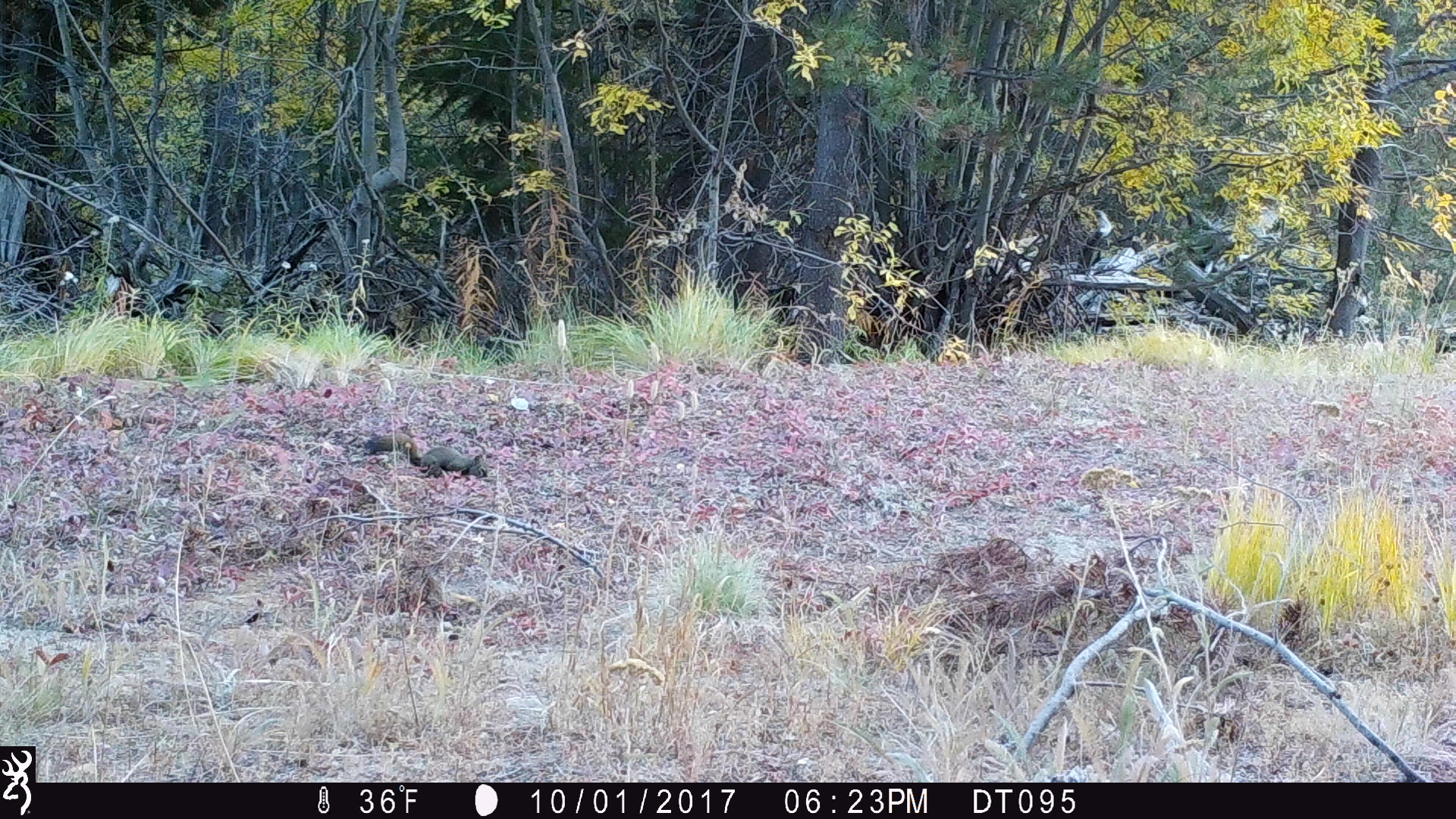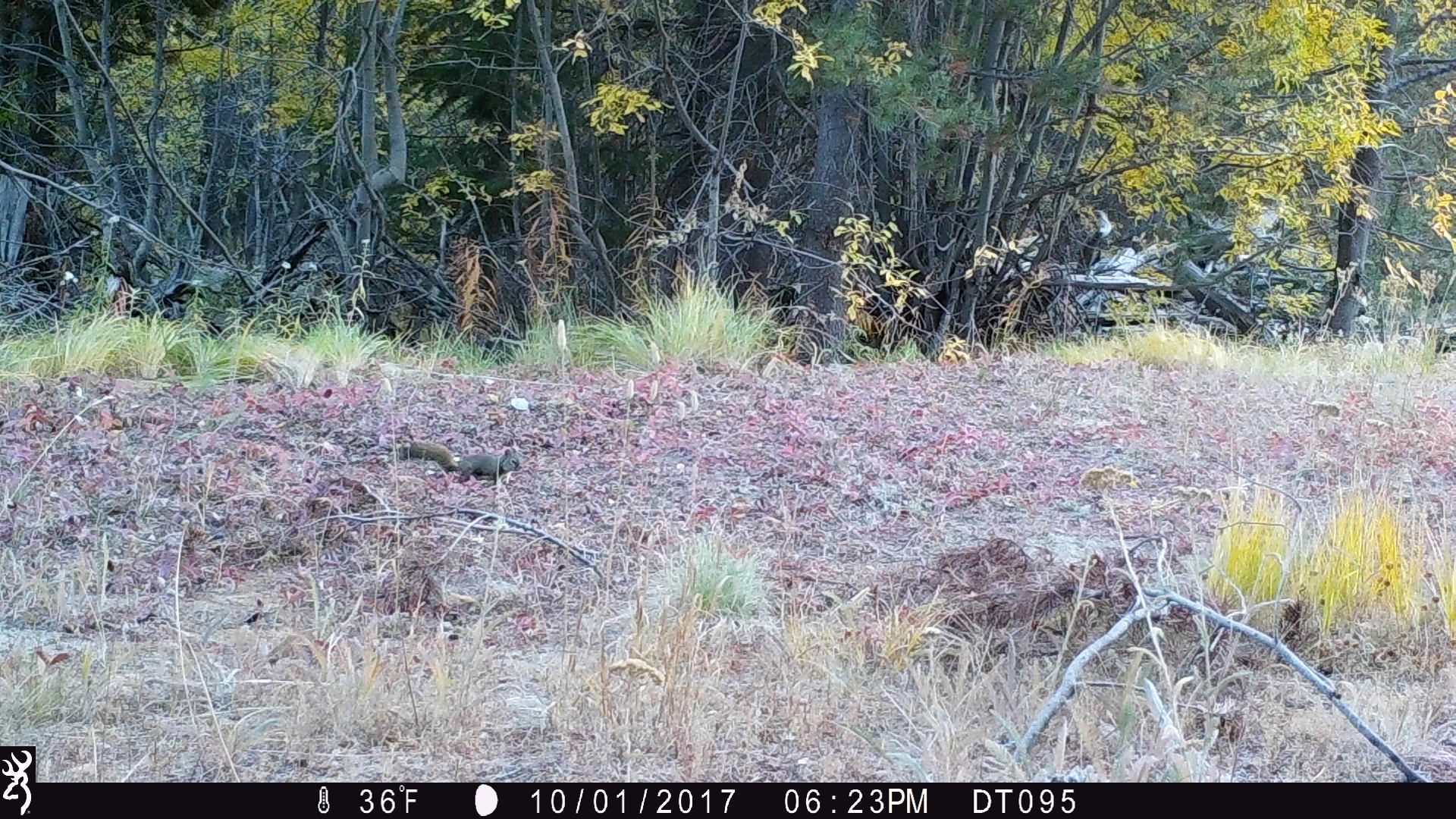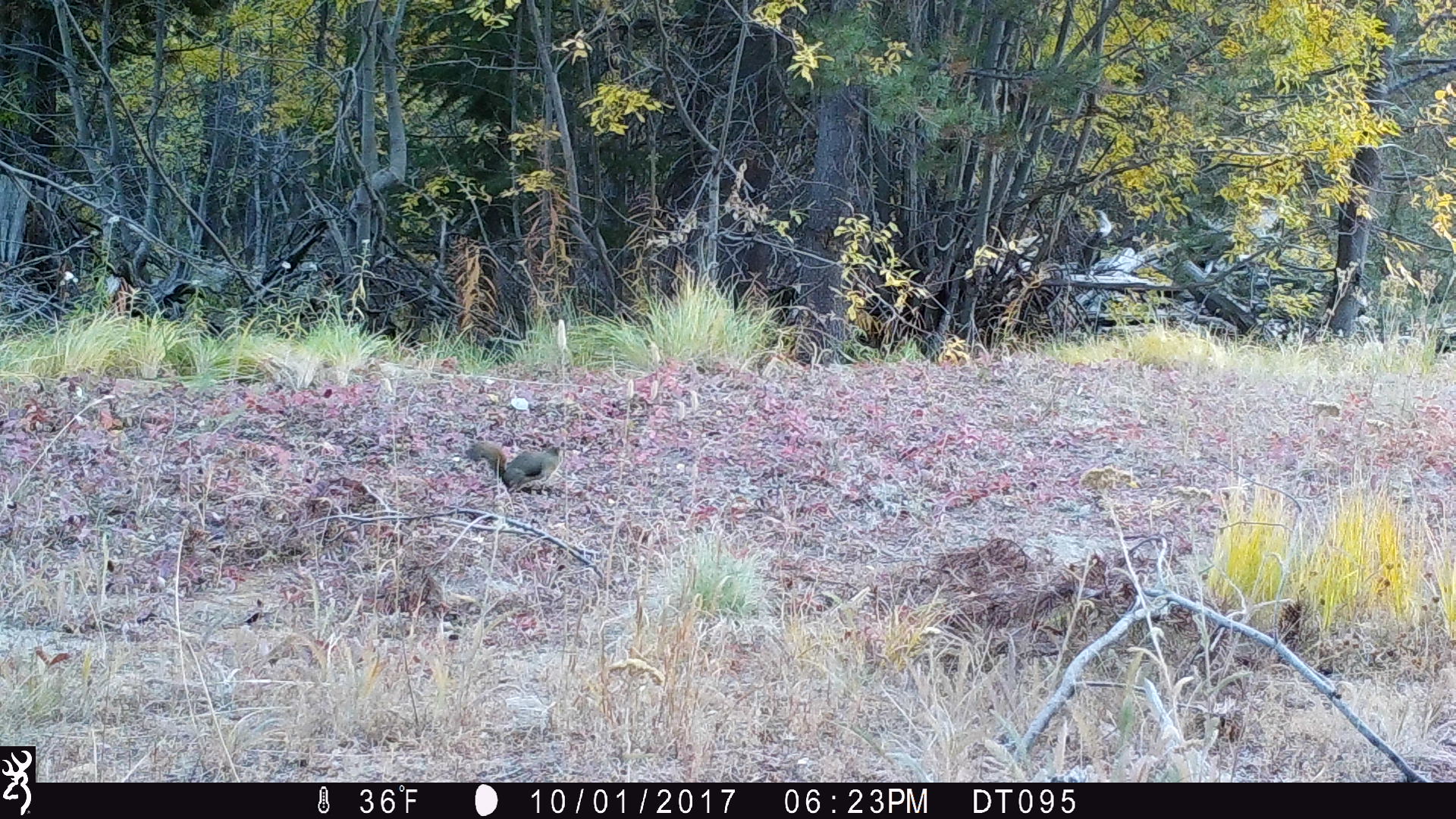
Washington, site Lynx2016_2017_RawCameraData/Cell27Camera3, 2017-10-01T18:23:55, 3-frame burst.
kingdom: Animalia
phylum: Chordata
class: Mammalia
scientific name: Mammalia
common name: small mammal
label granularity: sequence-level